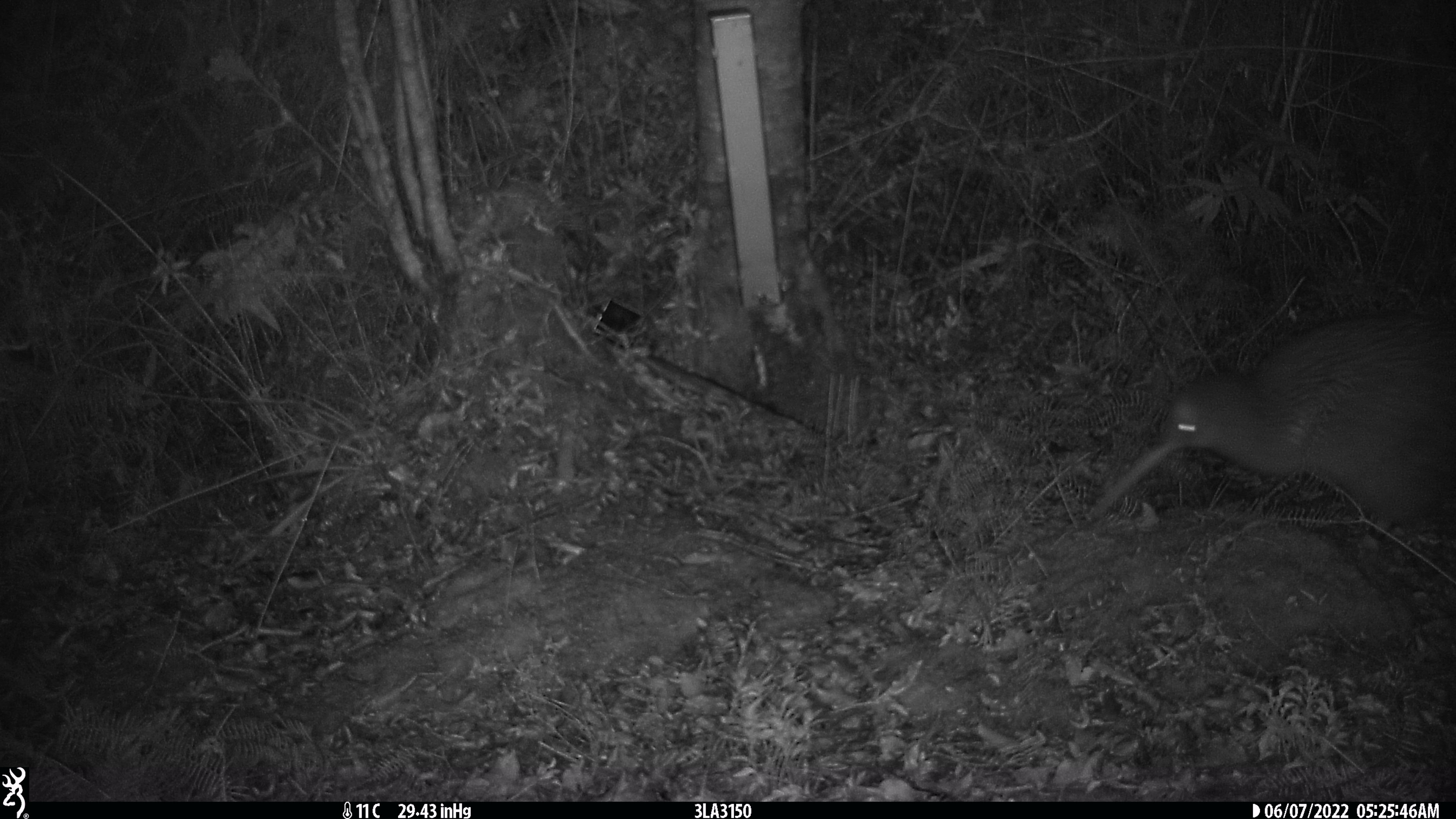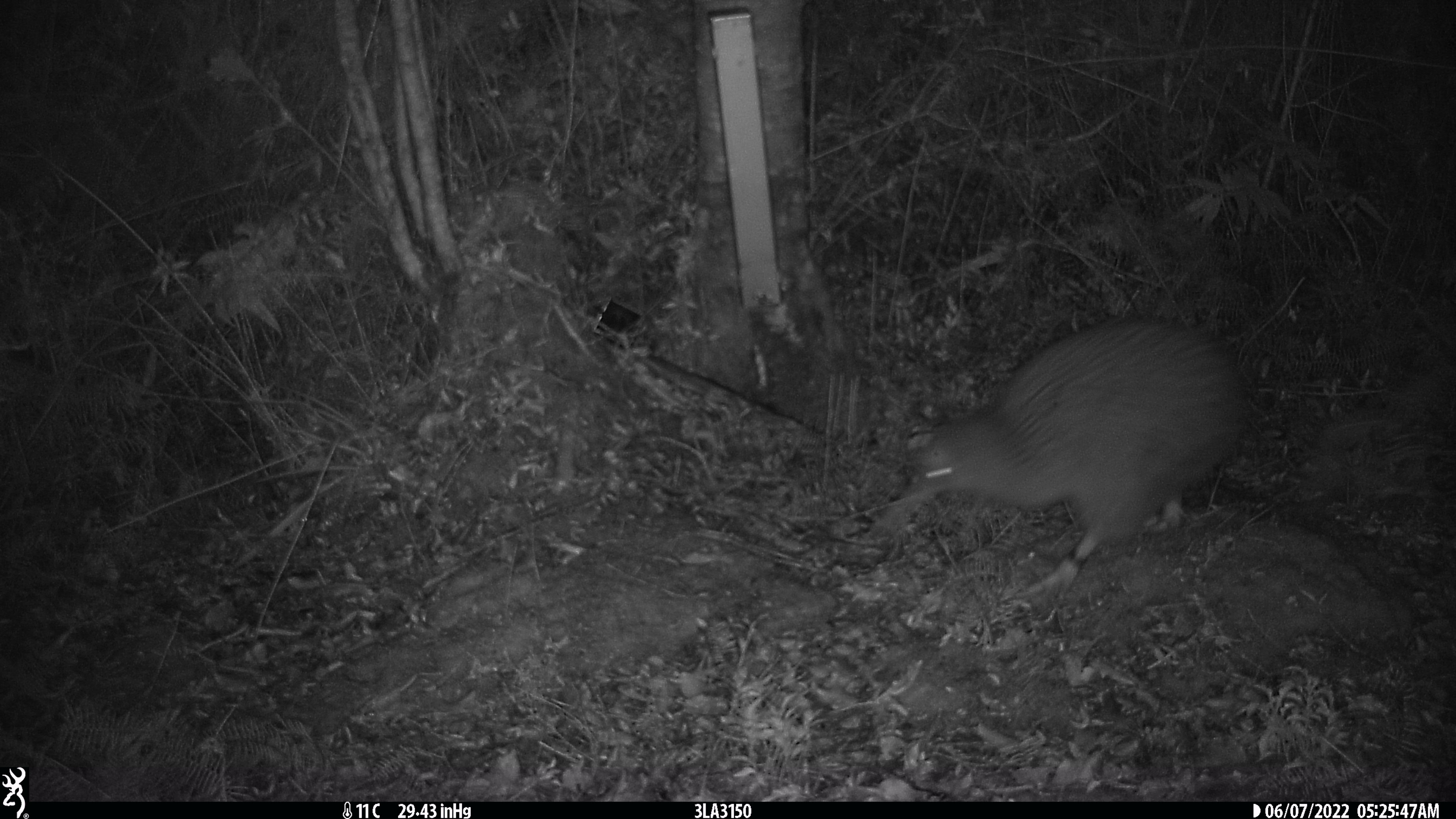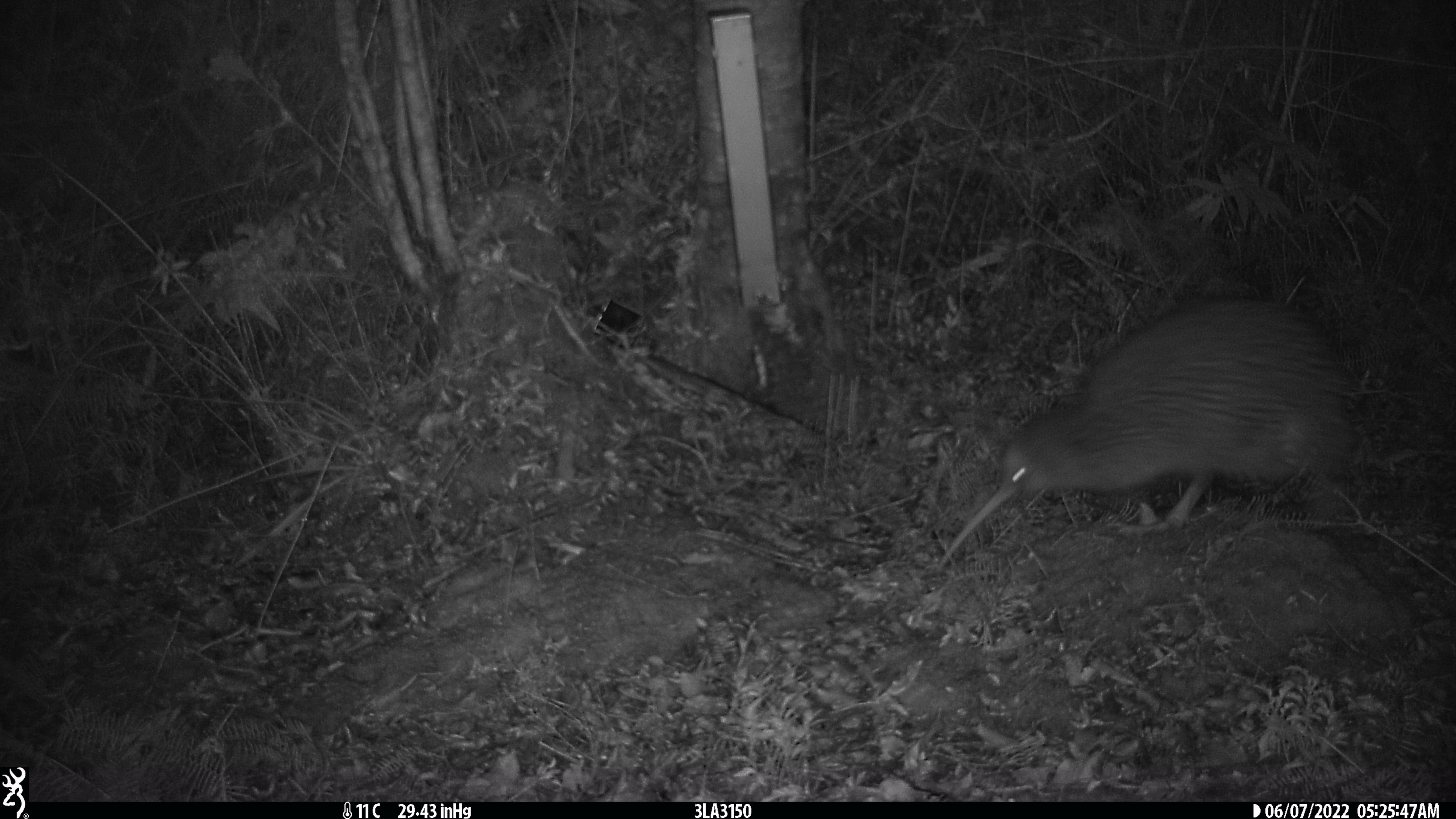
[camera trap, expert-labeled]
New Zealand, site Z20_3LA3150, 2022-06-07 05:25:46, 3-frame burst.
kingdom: Animalia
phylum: Chordata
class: Aves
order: Apterygiformes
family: Apterygidae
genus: Apteryx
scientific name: Apteryx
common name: kiwi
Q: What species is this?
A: Kiwi (Apteryx).